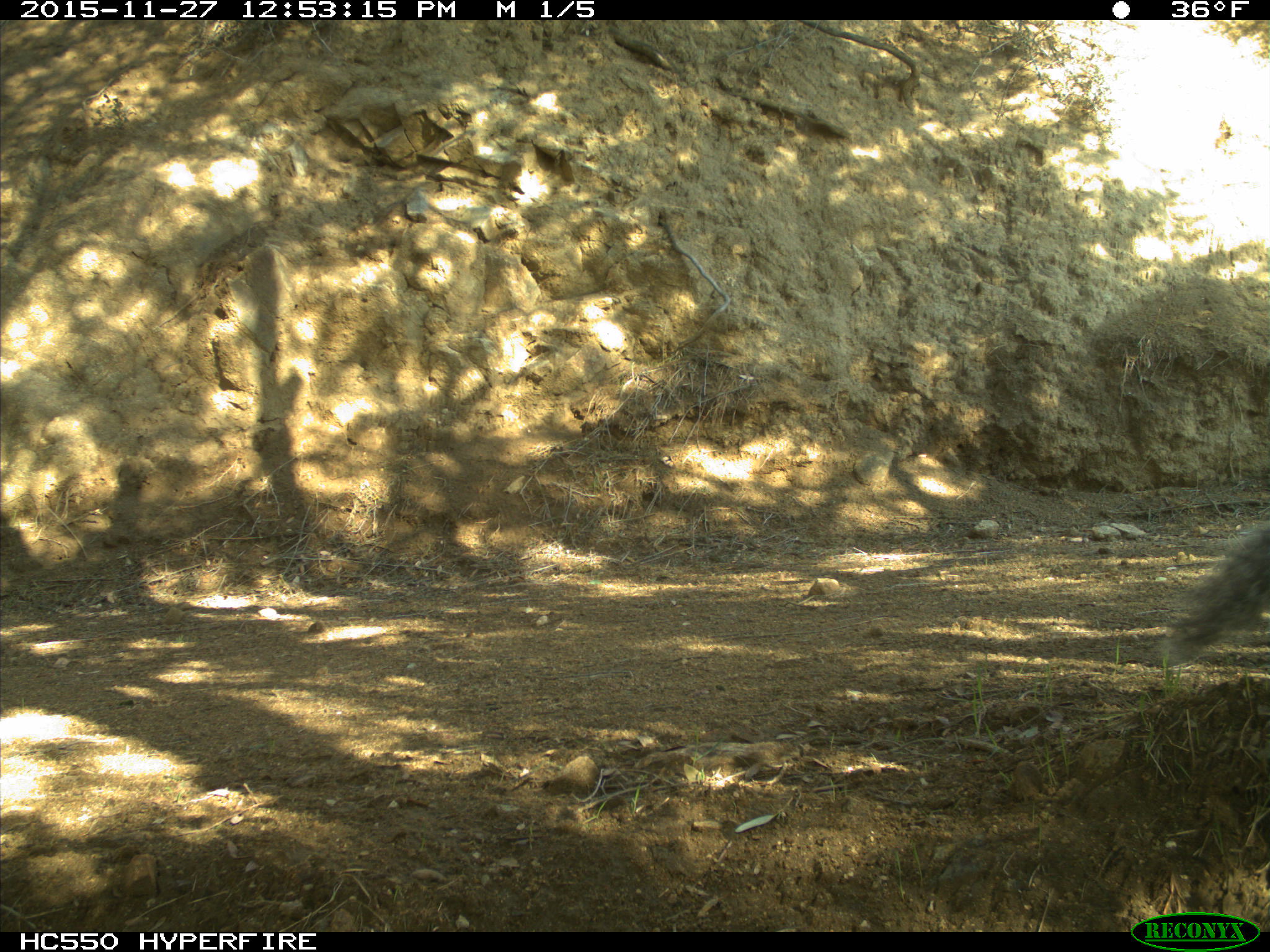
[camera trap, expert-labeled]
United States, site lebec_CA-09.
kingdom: Animalia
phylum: Chordata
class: Mammalia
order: Rodentia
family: Sciuridae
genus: Sciurus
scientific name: Sciurus carolinensis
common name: eastern gray squirrel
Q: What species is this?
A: Sciurus carolinensis (eastern gray squirrel).